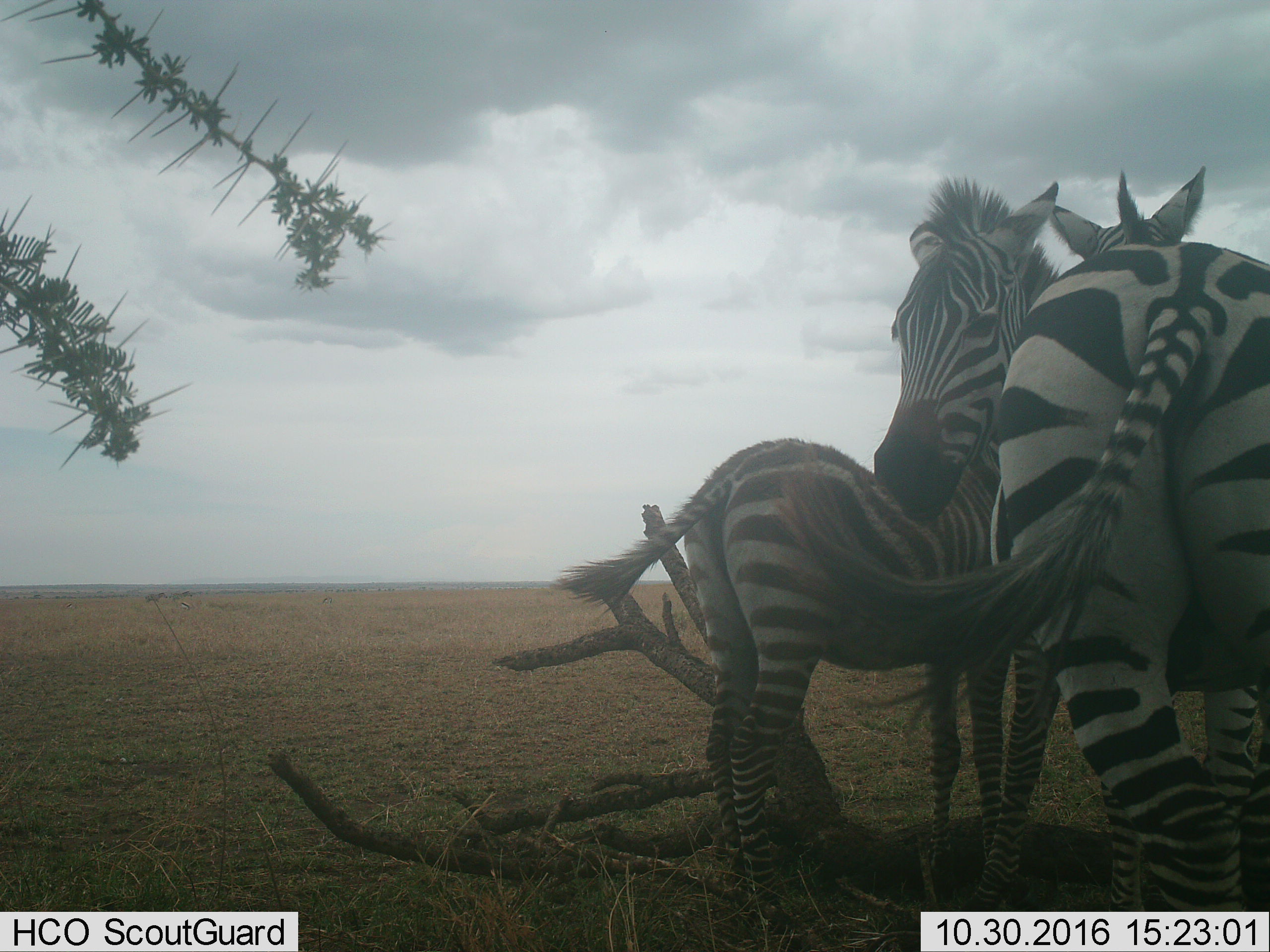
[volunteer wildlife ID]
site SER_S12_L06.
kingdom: Animalia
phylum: Chordata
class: Mammalia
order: Perissodactyla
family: Equidae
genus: Equus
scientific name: Equus quagga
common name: plains zebra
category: zebraplains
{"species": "zebraplains (plains zebra) (Equus quagga)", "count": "3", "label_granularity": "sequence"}